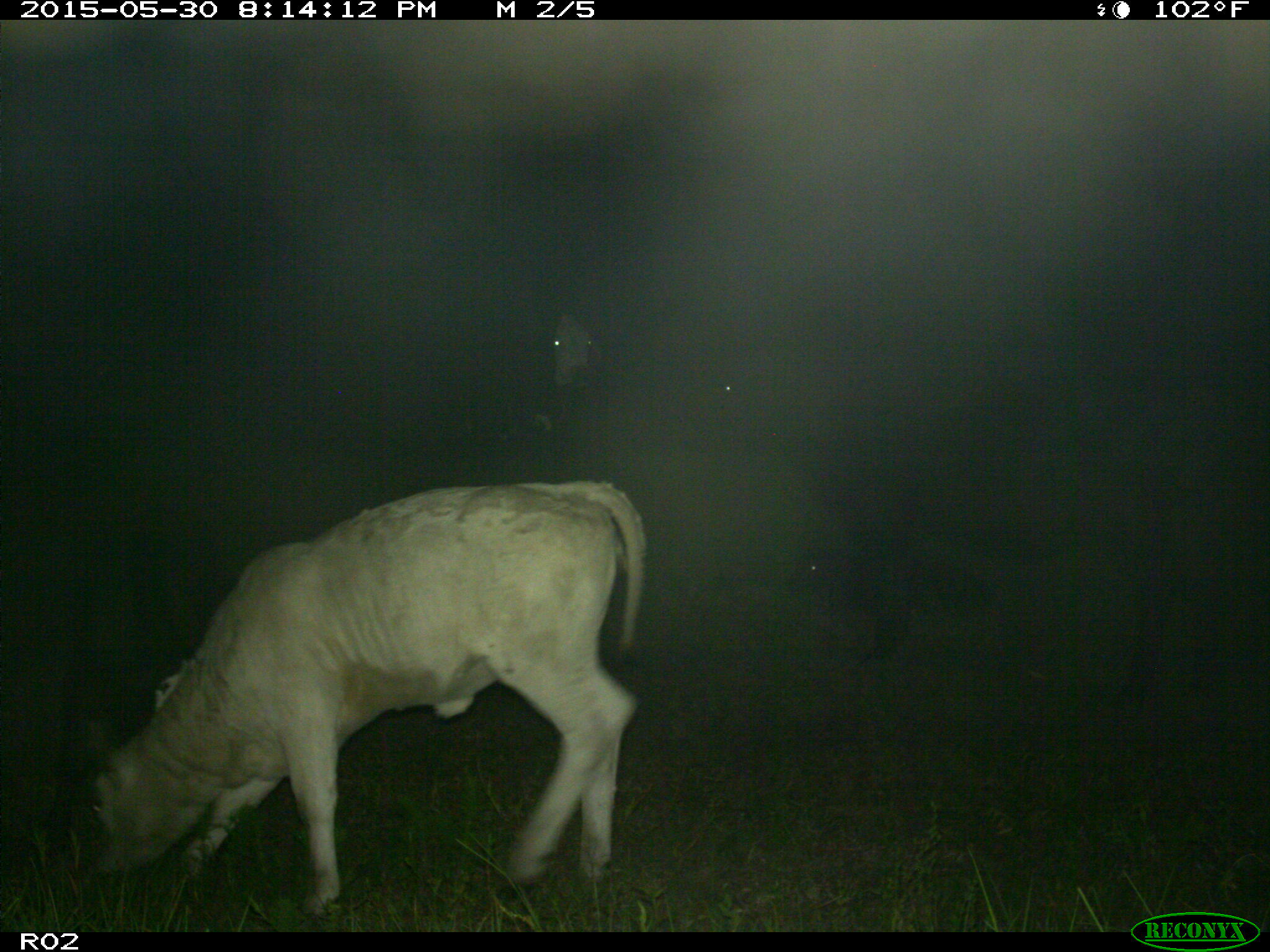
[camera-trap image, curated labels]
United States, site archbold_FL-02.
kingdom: Animalia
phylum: Chordata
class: Mammalia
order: Artiodactyla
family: Bovidae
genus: Bos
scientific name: Bos taurus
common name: domestic cow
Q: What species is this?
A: Bos taurus (domestic cow).